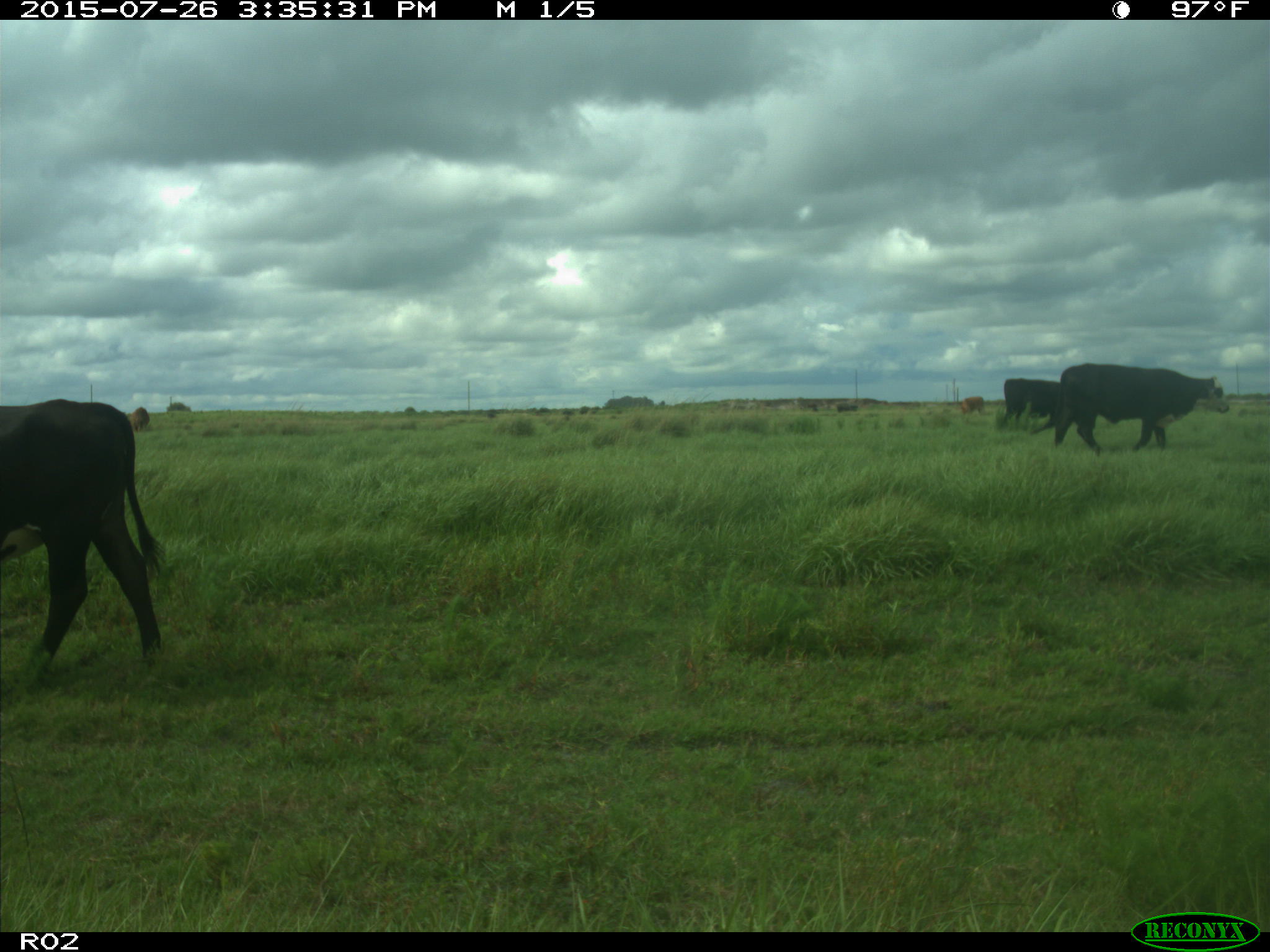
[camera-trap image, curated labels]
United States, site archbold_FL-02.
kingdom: Animalia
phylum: Chordata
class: Mammalia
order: Artiodactyla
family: Bovidae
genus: Bos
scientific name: Bos taurus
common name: domestic cow